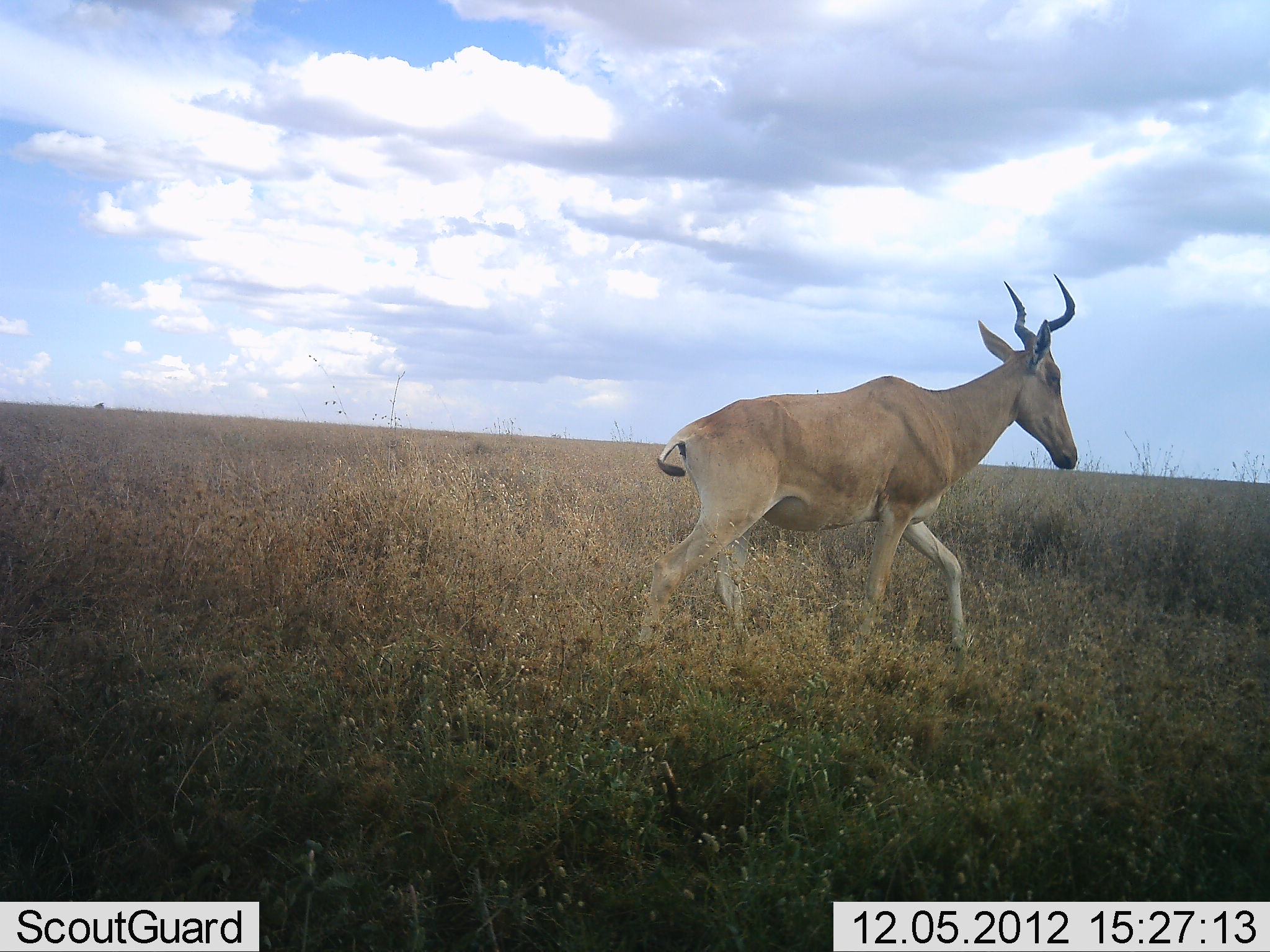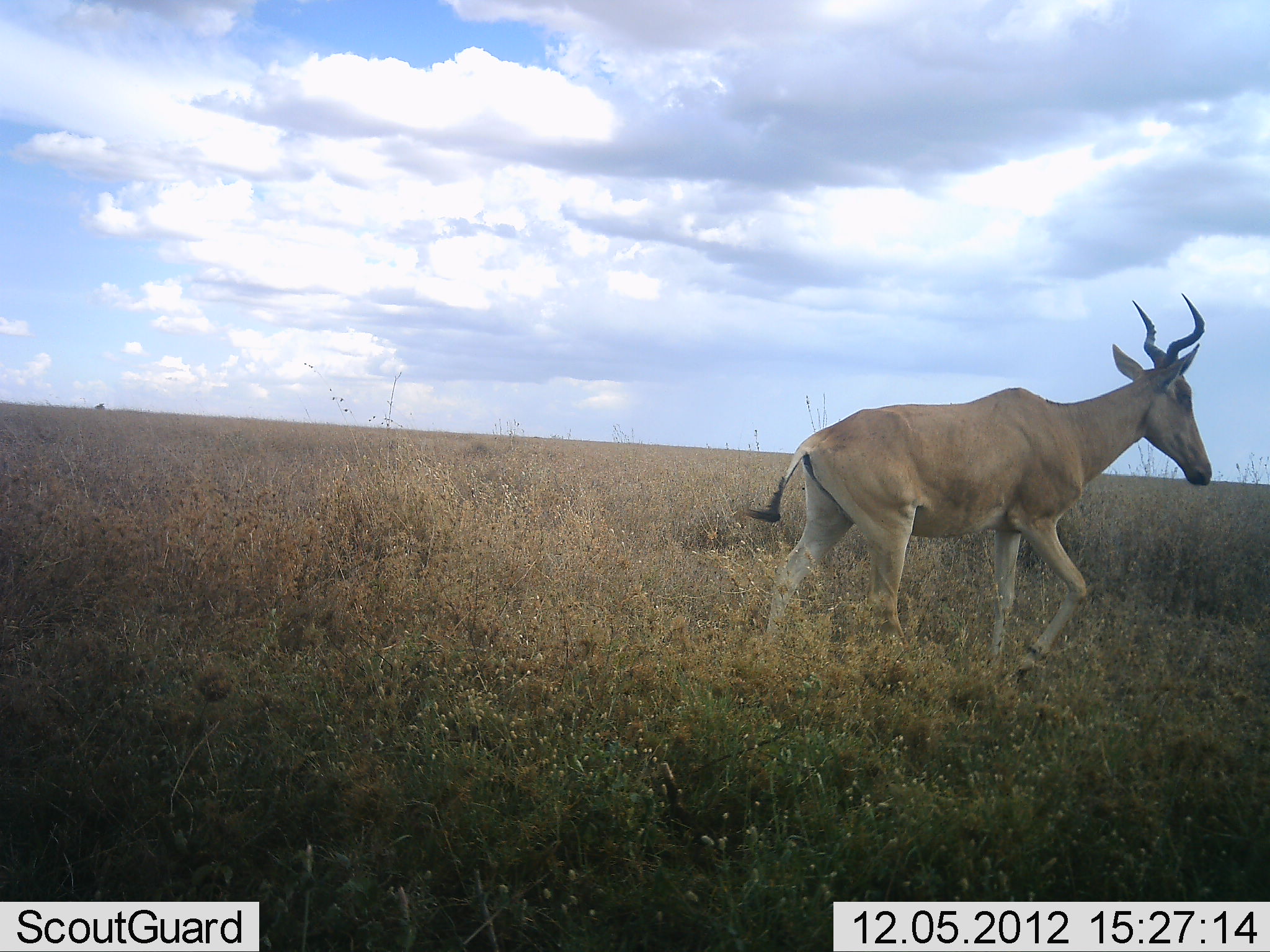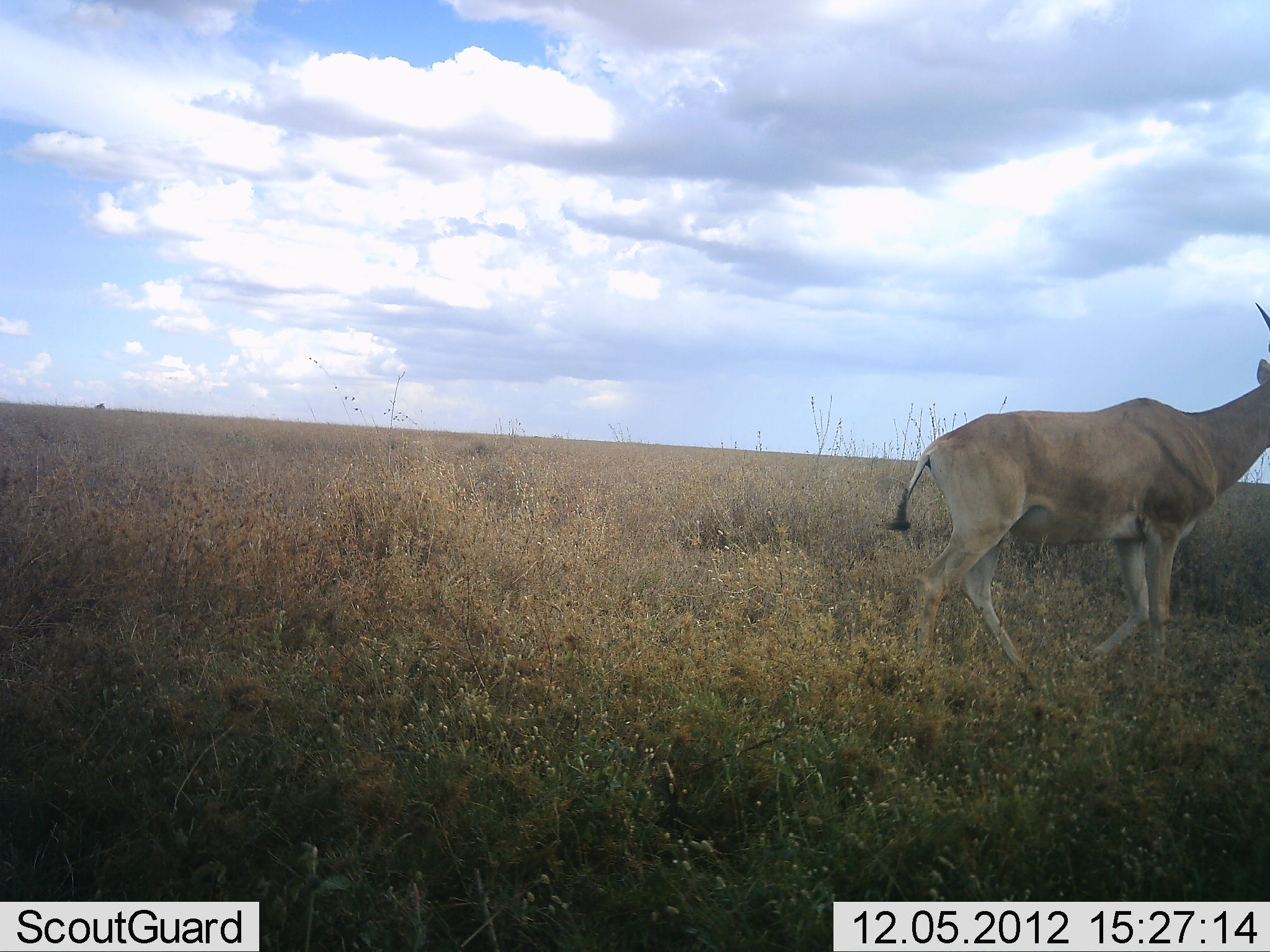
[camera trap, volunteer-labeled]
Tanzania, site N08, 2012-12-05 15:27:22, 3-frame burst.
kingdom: Animalia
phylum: Chordata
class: Mammalia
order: Artiodactyla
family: Bovidae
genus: Alcelaphus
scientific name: Alcelaphus buselaphus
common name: hartebeest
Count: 1.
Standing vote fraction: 0%.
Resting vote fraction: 0%.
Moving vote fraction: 100%.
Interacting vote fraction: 0%.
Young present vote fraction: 0%.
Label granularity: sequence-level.